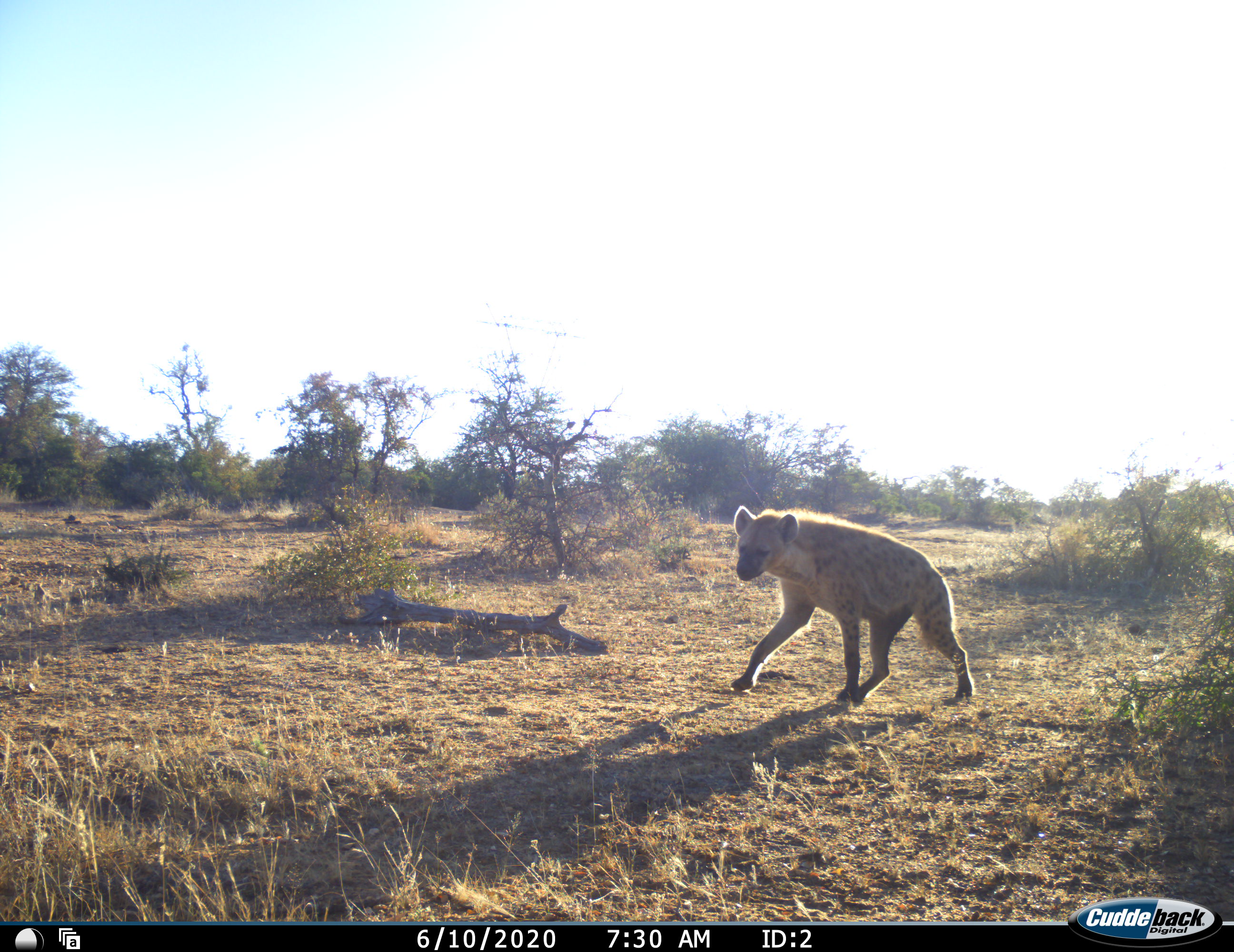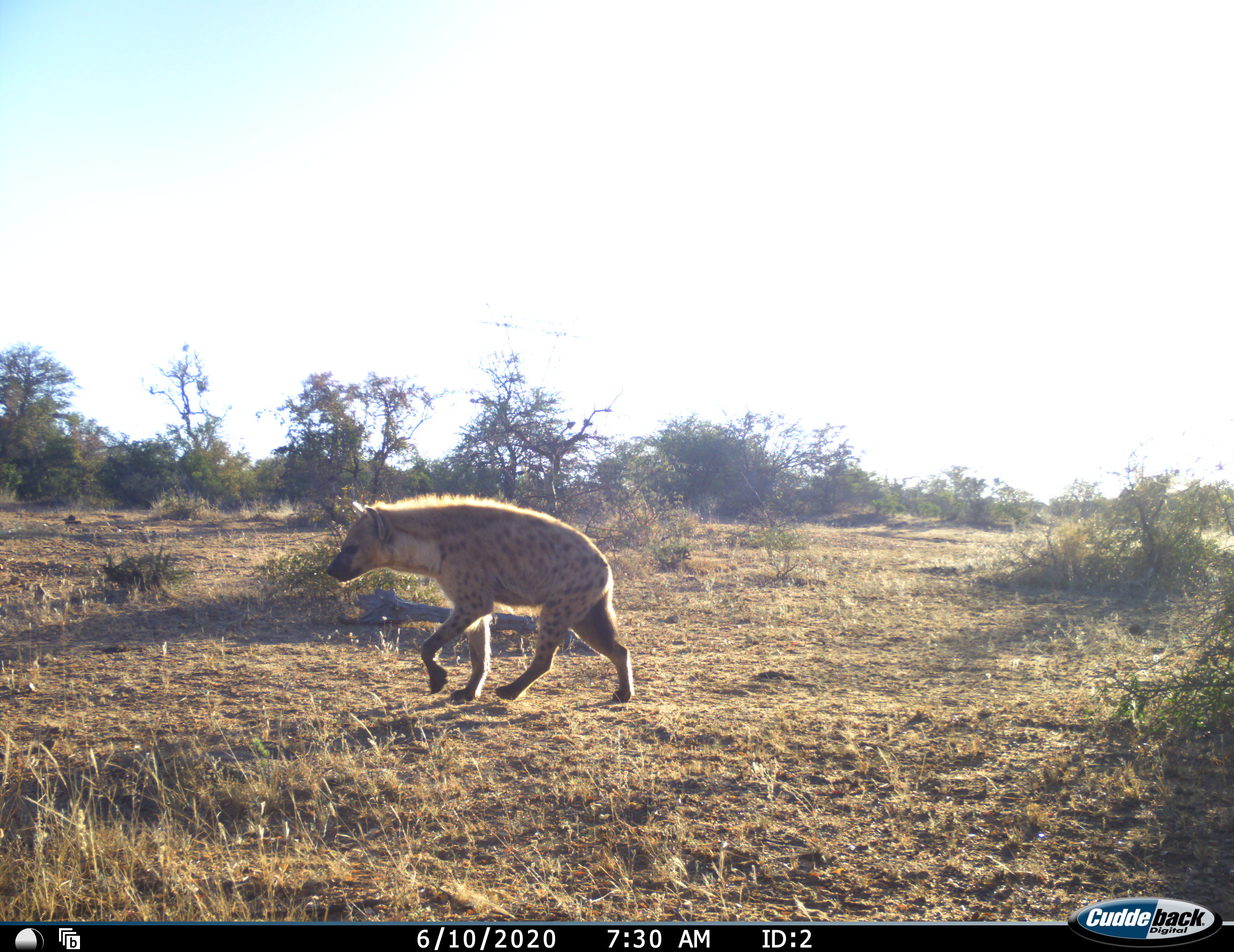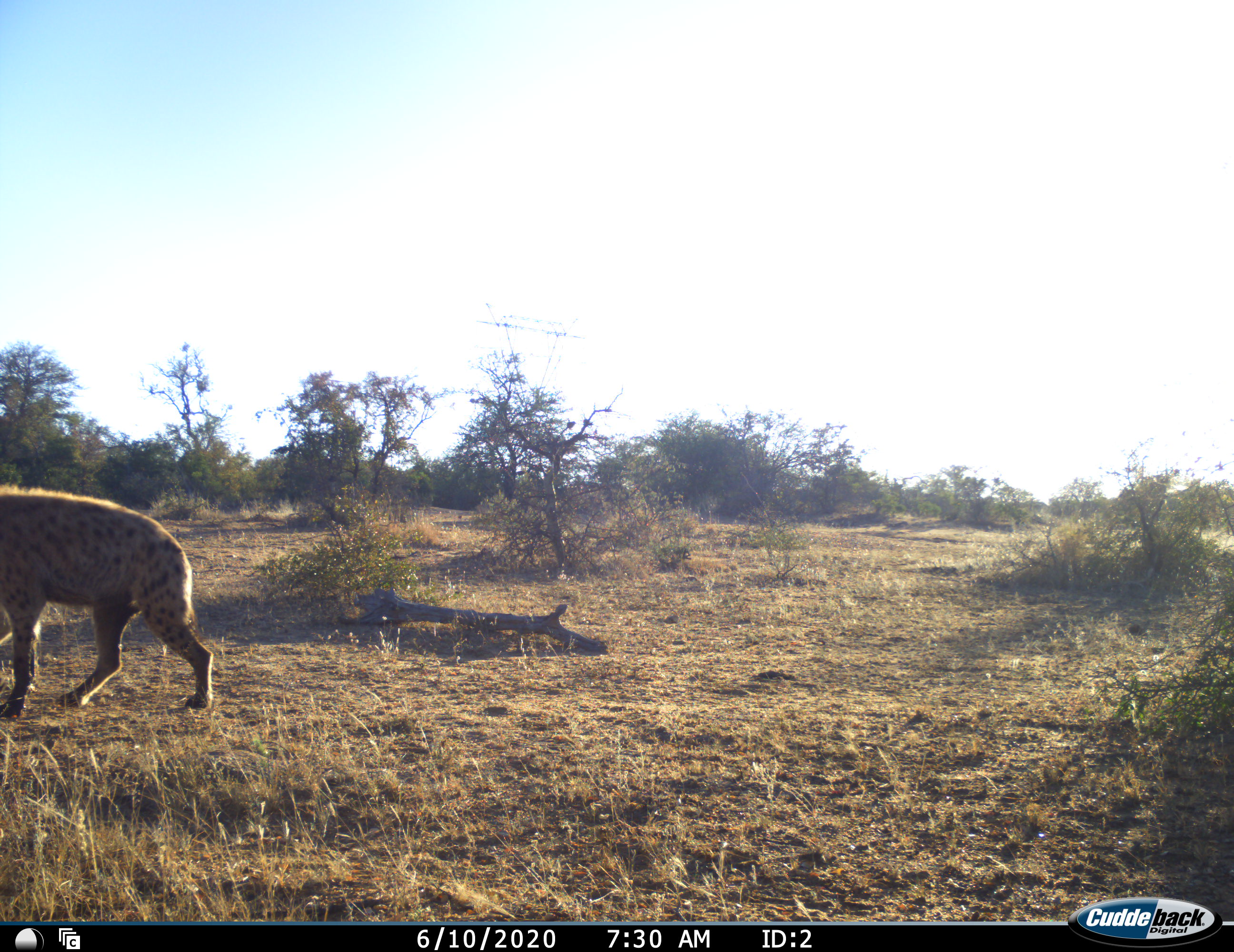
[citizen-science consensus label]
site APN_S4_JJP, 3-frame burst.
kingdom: Animalia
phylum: Chordata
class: Mammalia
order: Carnivora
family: Hyaenidae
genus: Crocuta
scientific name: Crocuta crocuta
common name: spotted hyena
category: hyenaspotted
Hyenaspotted (spotted hyena) (Crocuta crocuta), count 1. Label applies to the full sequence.